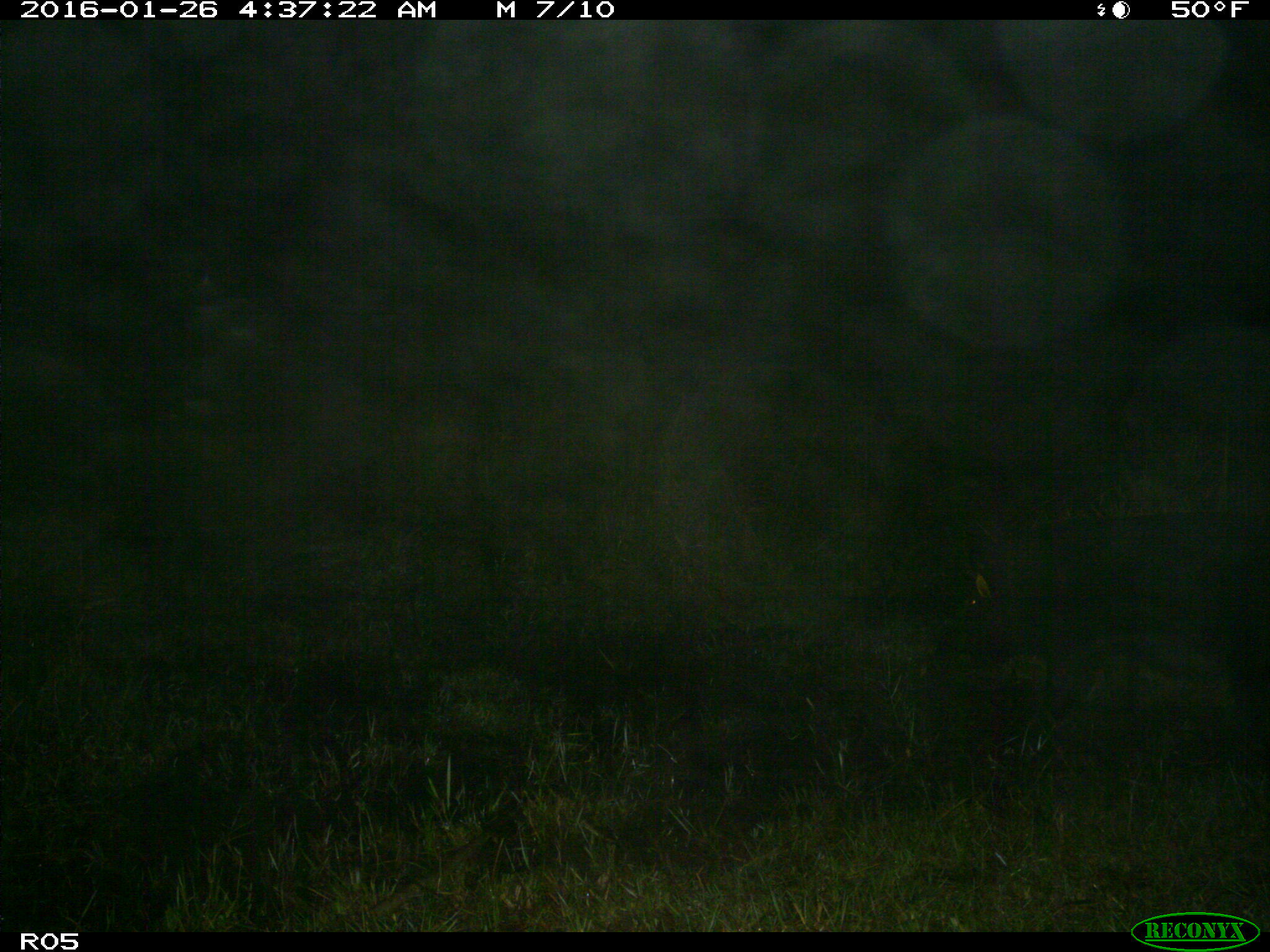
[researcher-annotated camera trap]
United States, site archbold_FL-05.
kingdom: Animalia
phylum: Chordata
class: Mammalia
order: Artiodactyla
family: Suidae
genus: Sus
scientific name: Sus scrofa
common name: wild boar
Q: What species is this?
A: Sus scrofa (wild boar).